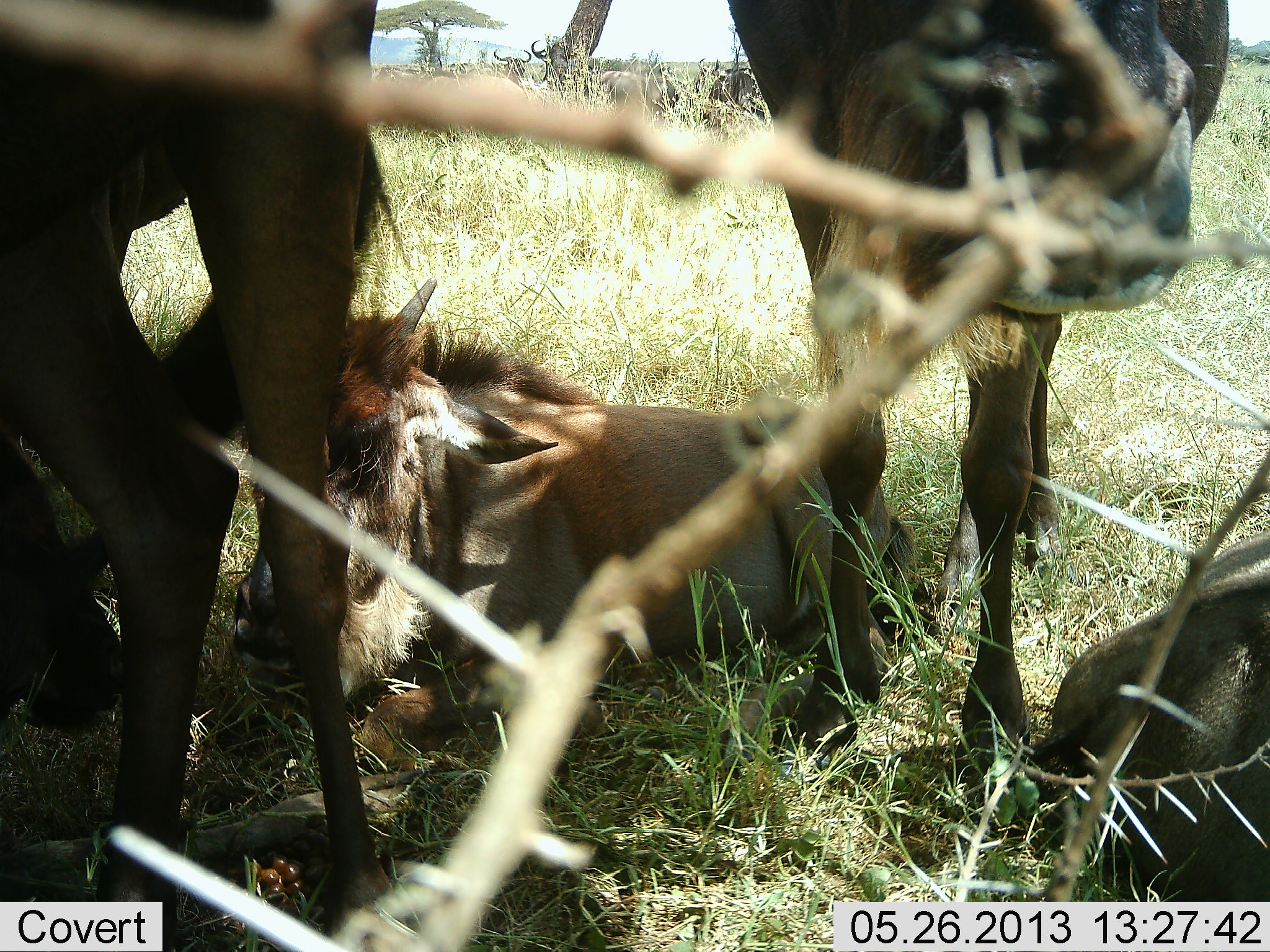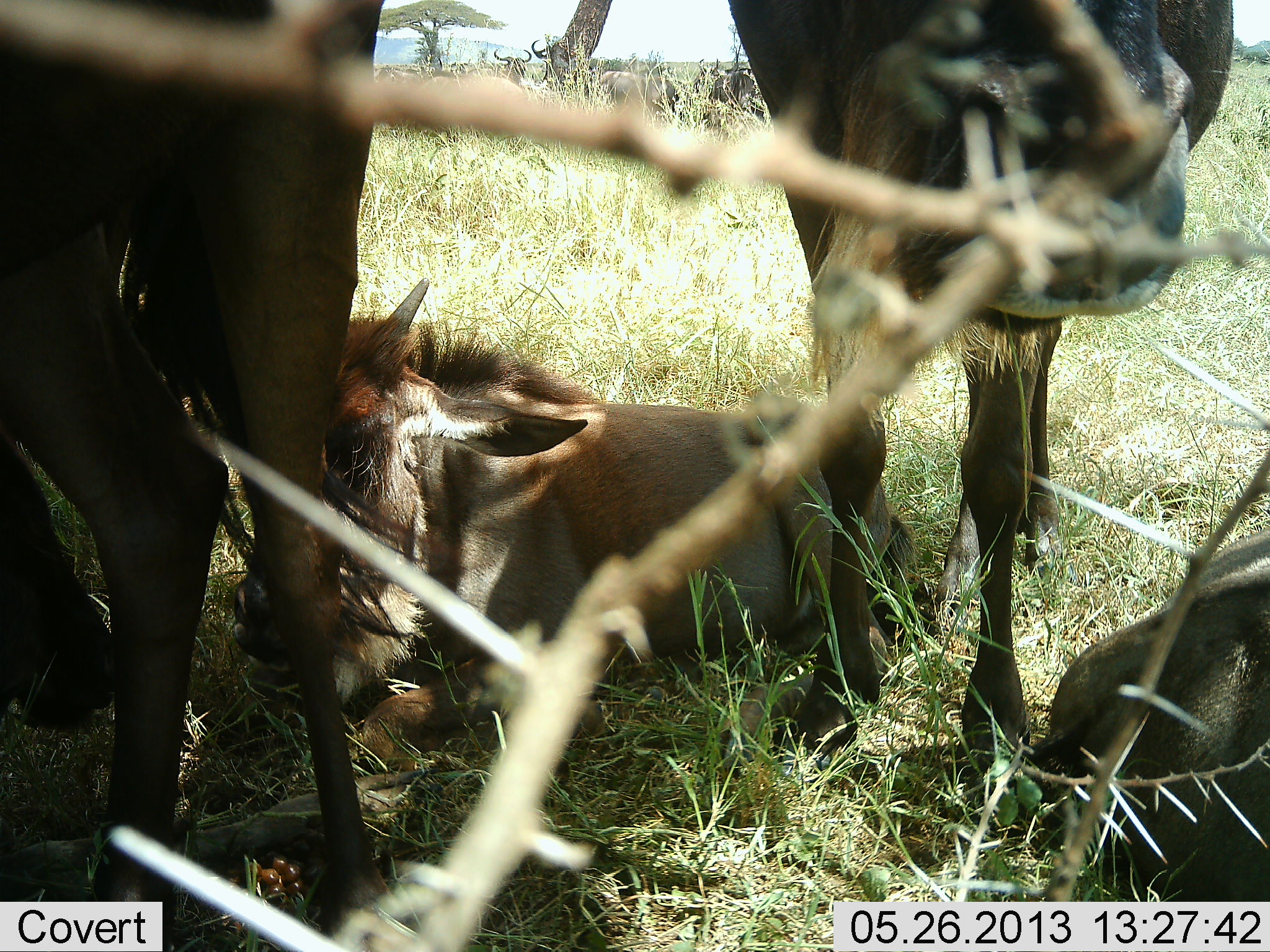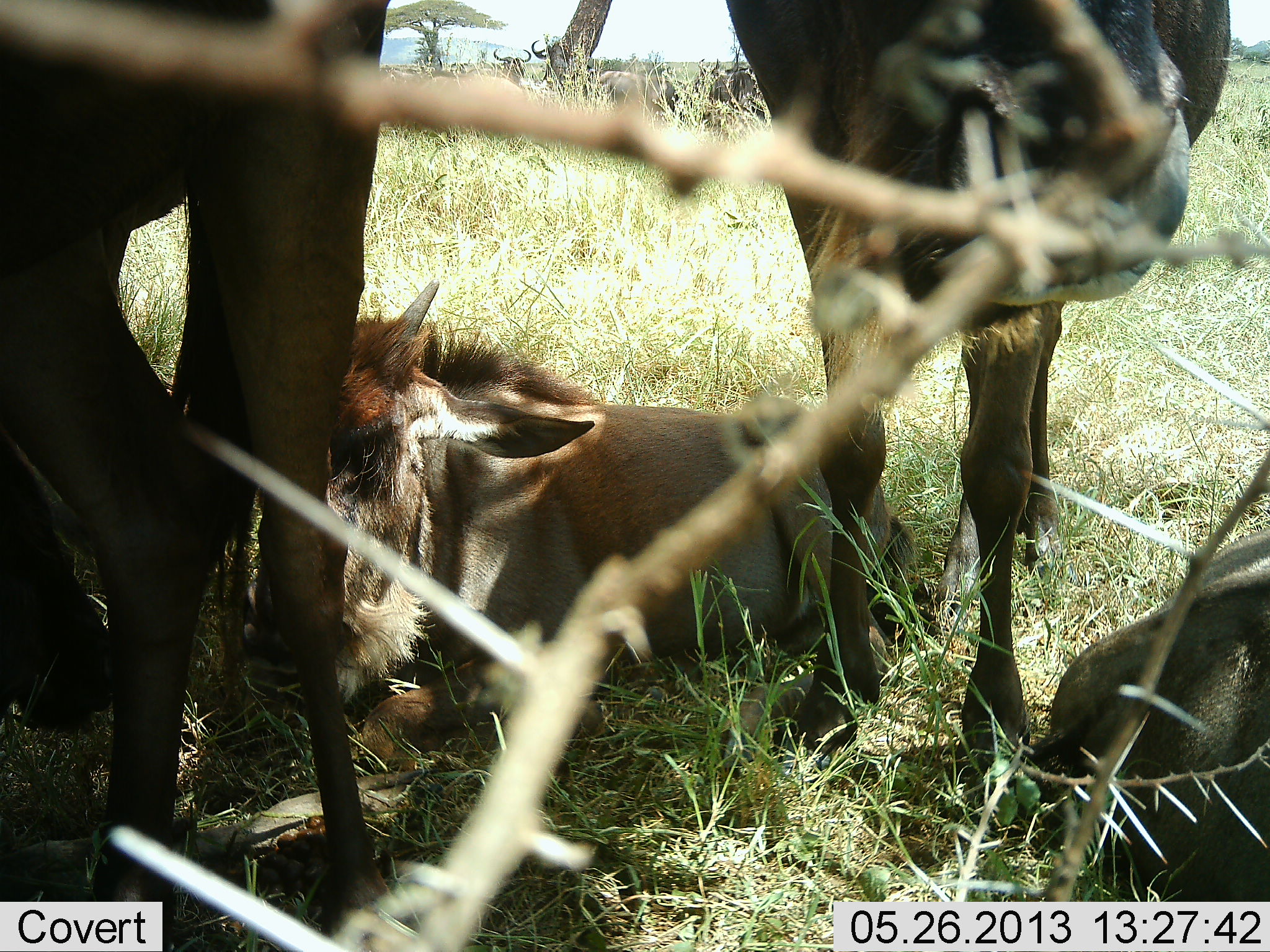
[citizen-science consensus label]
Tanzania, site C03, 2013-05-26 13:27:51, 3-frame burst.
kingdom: Animalia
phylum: Chordata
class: Mammalia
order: Artiodactyla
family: Bovidae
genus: Connochaetes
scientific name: Connochaetes taurinus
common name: blue wildebeest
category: wildebeest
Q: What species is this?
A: Wildebeest (blue wildebeest) (Connochaetes taurinus).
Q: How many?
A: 9.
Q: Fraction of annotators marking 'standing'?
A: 80%.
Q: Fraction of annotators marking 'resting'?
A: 100%.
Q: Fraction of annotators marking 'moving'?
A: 0%.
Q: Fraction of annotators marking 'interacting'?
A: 10%.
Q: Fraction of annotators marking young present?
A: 20%.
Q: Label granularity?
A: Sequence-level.